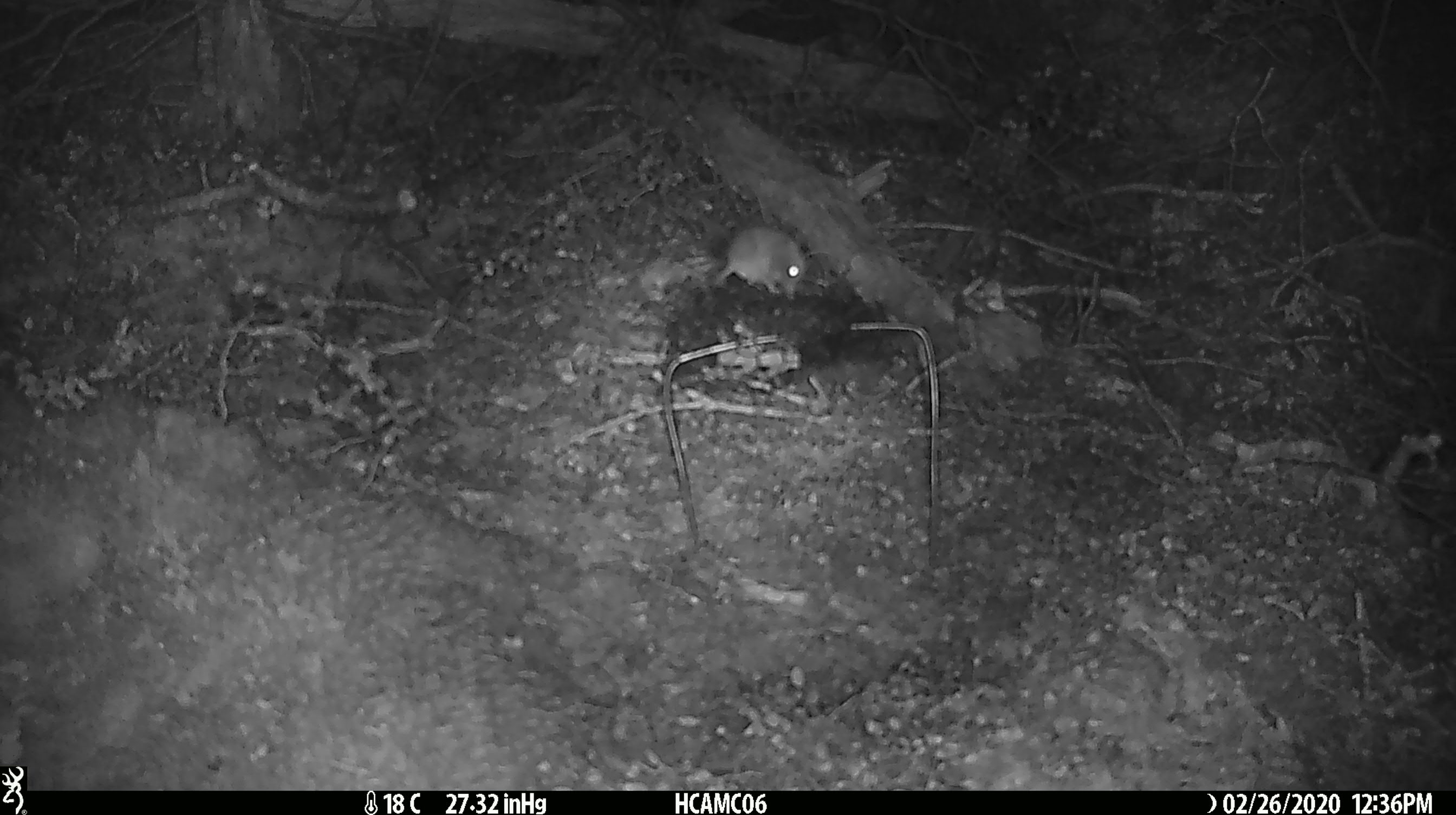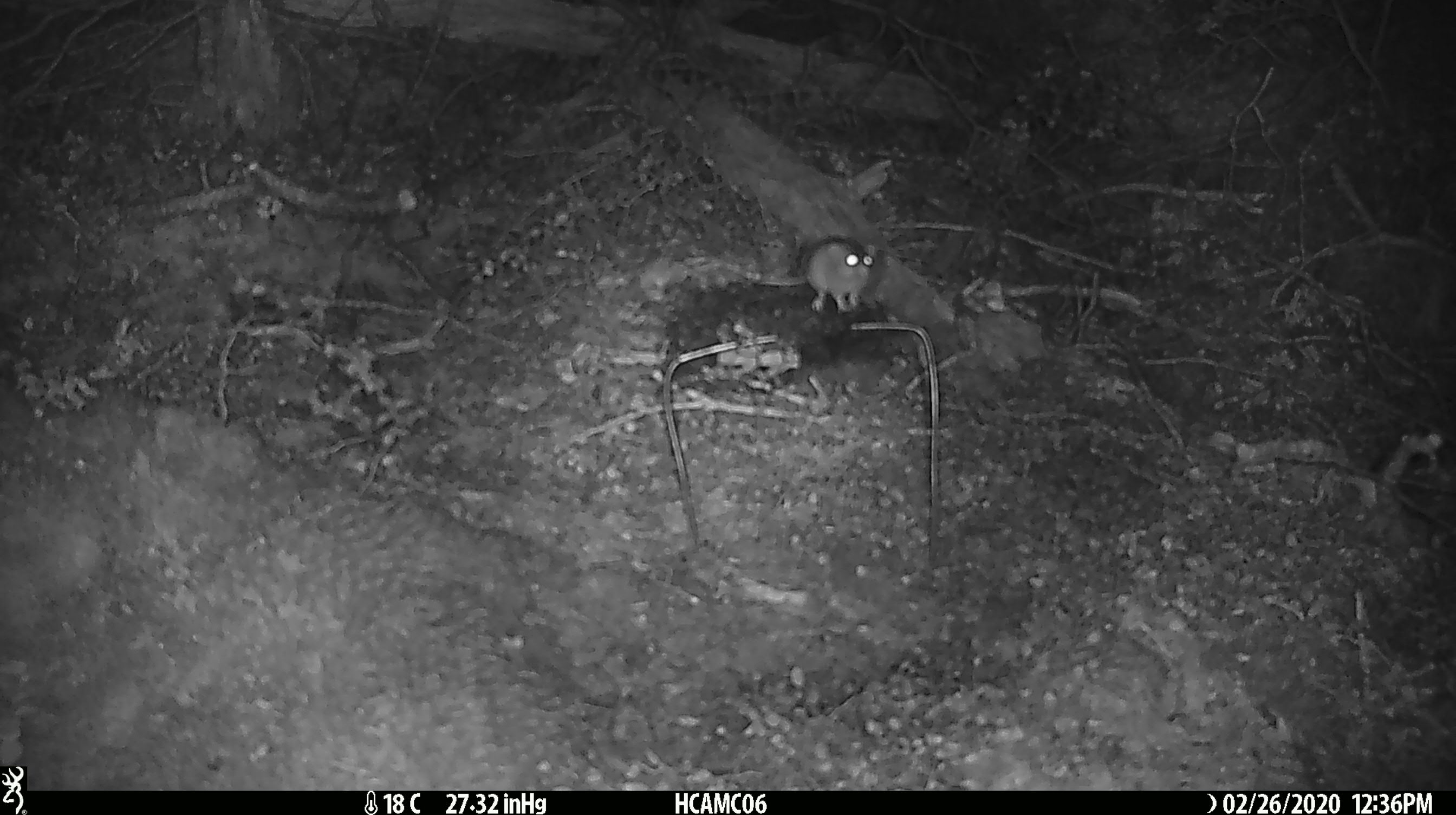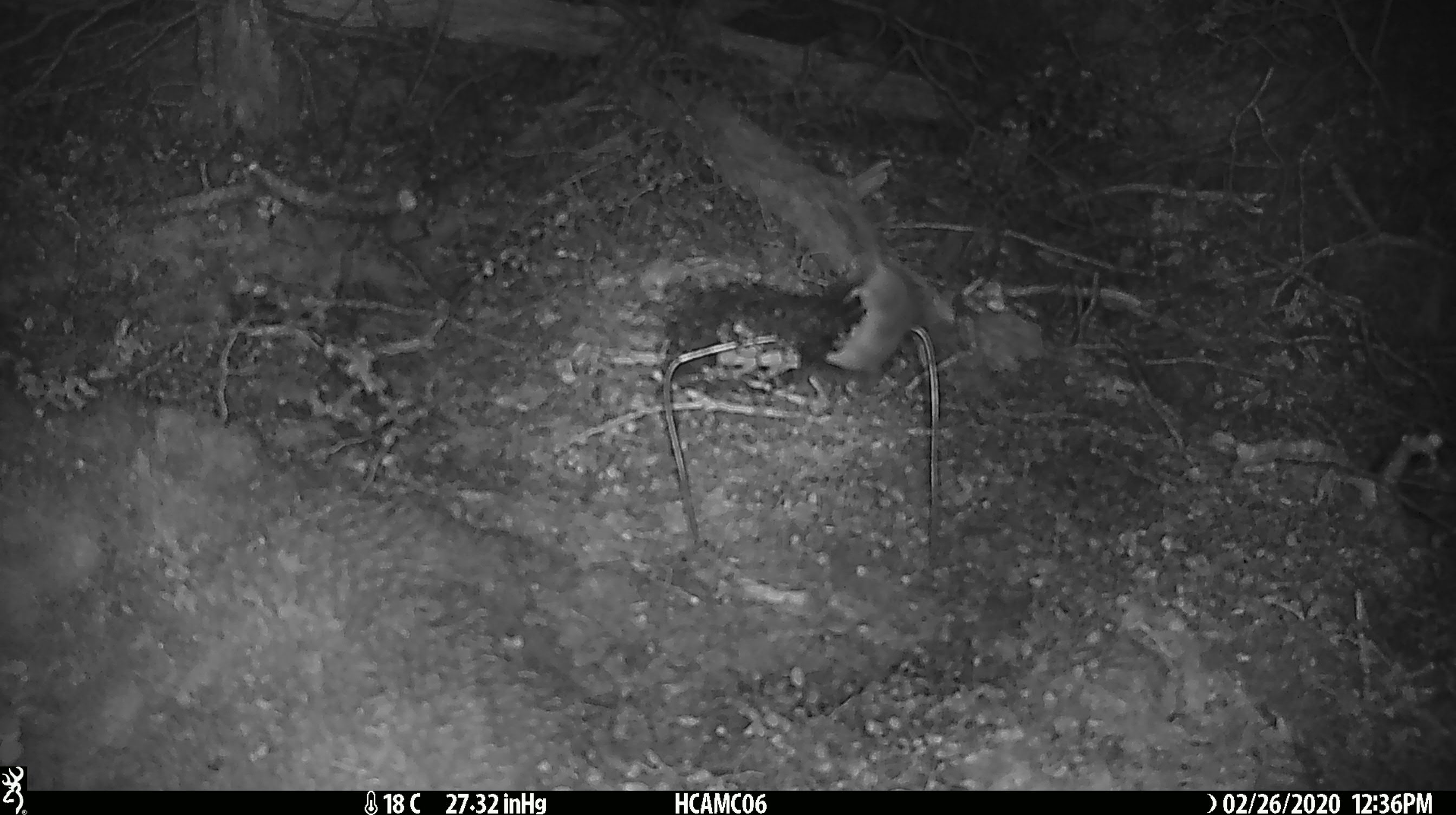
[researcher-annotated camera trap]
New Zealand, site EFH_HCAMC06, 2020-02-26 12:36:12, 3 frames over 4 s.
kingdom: Animalia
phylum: Chordata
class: Mammalia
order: Rodentia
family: Muridae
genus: Mus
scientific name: Mus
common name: mouse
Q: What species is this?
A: Mouse (Mus).